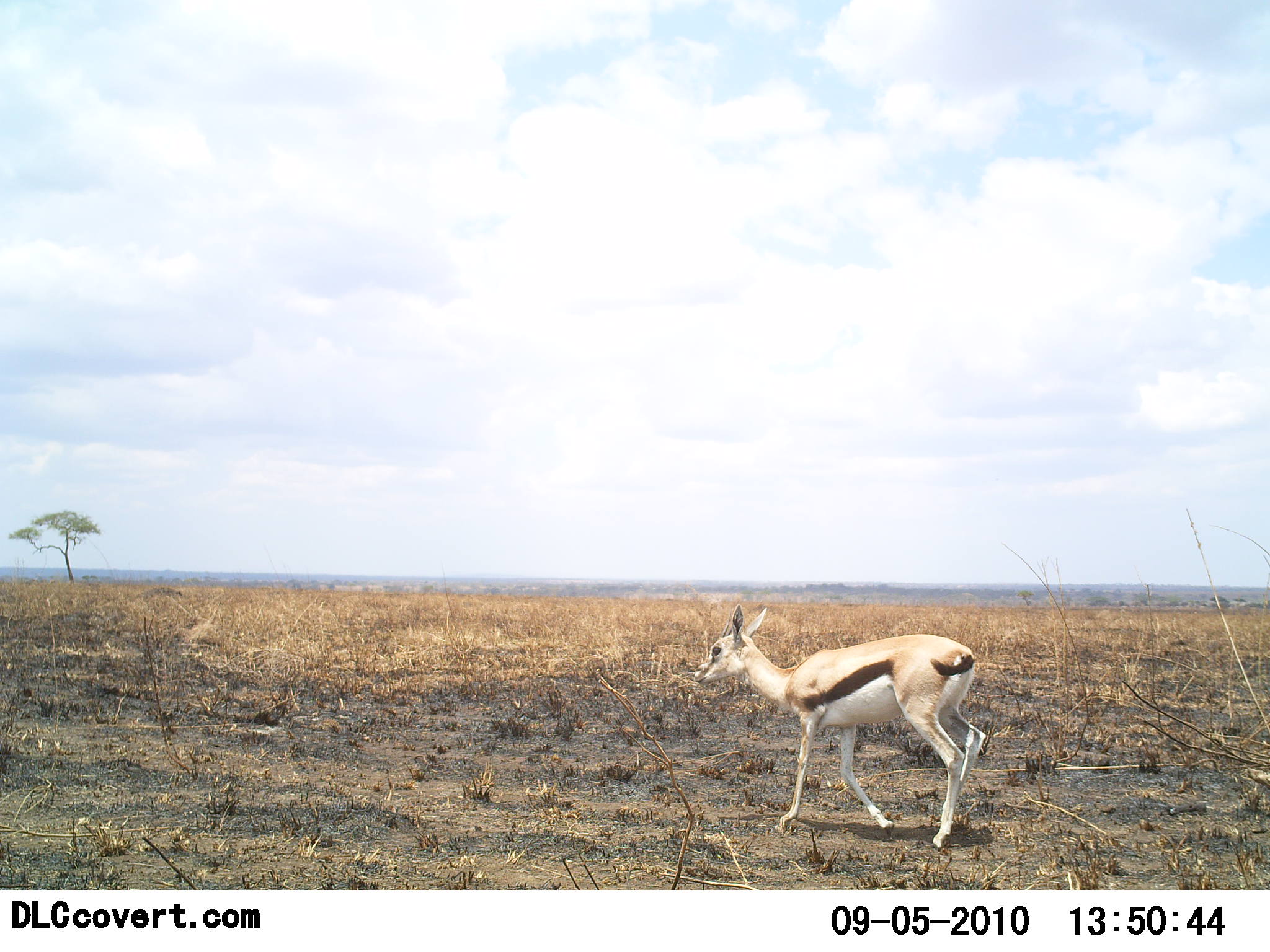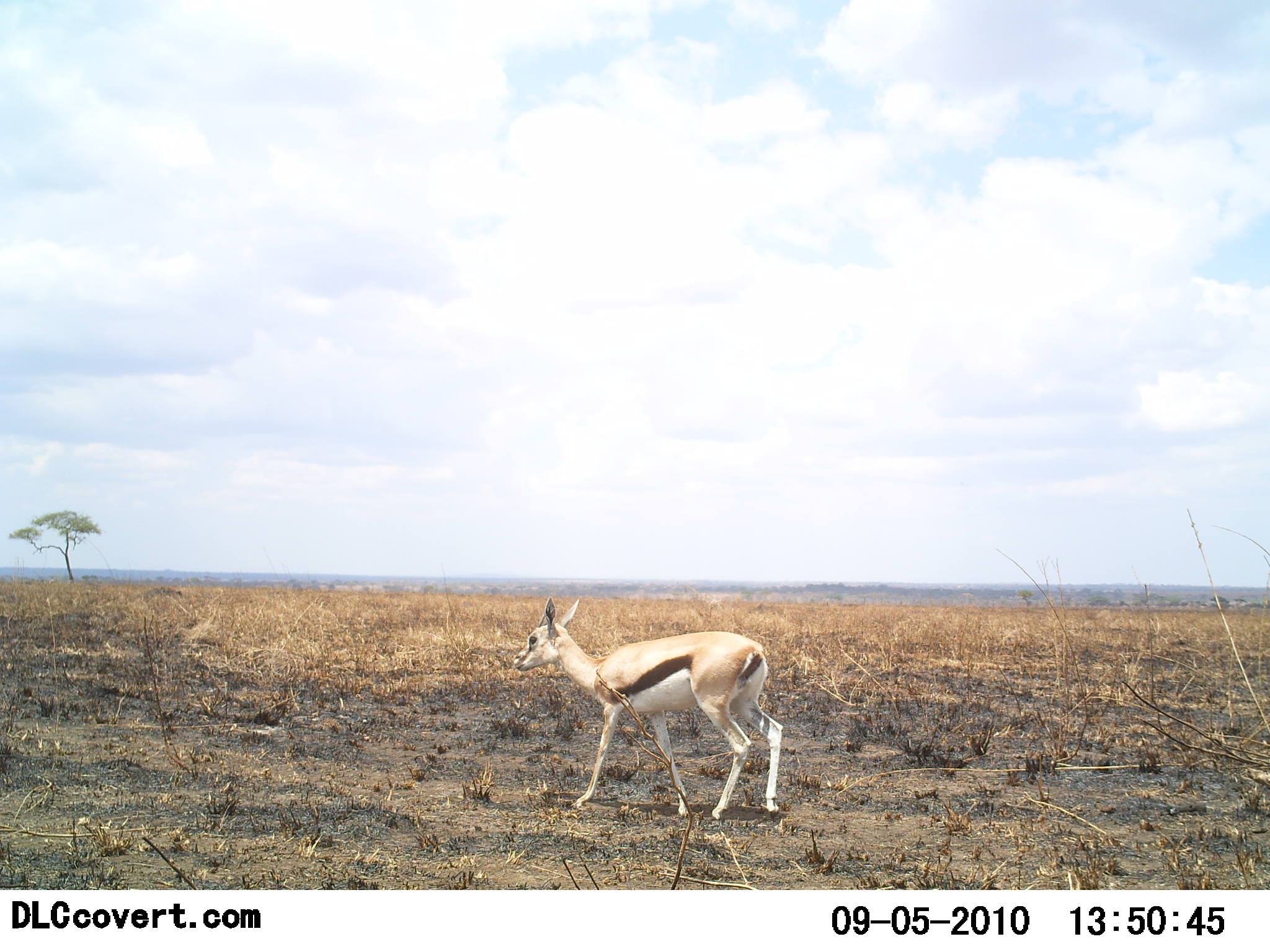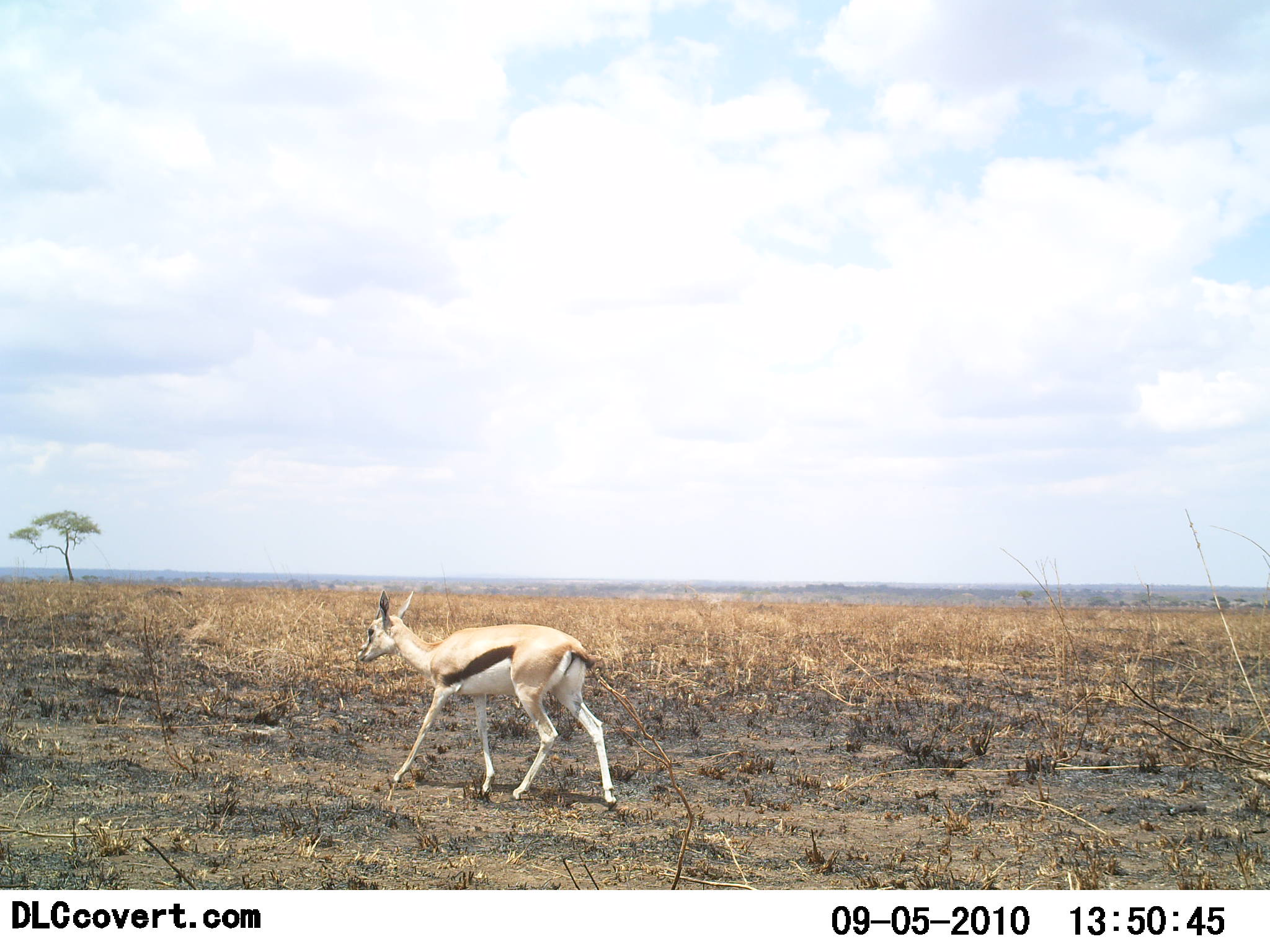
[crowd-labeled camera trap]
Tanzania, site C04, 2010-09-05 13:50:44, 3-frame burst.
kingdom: Animalia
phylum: Chordata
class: Mammalia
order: Artiodactyla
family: Bovidae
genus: Eudorcas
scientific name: Eudorcas thomsonii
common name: thomson's gazelle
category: gazellethomsons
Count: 1.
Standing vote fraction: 7%.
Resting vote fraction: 0%.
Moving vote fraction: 93%.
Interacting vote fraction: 0%.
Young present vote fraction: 7%.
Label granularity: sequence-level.